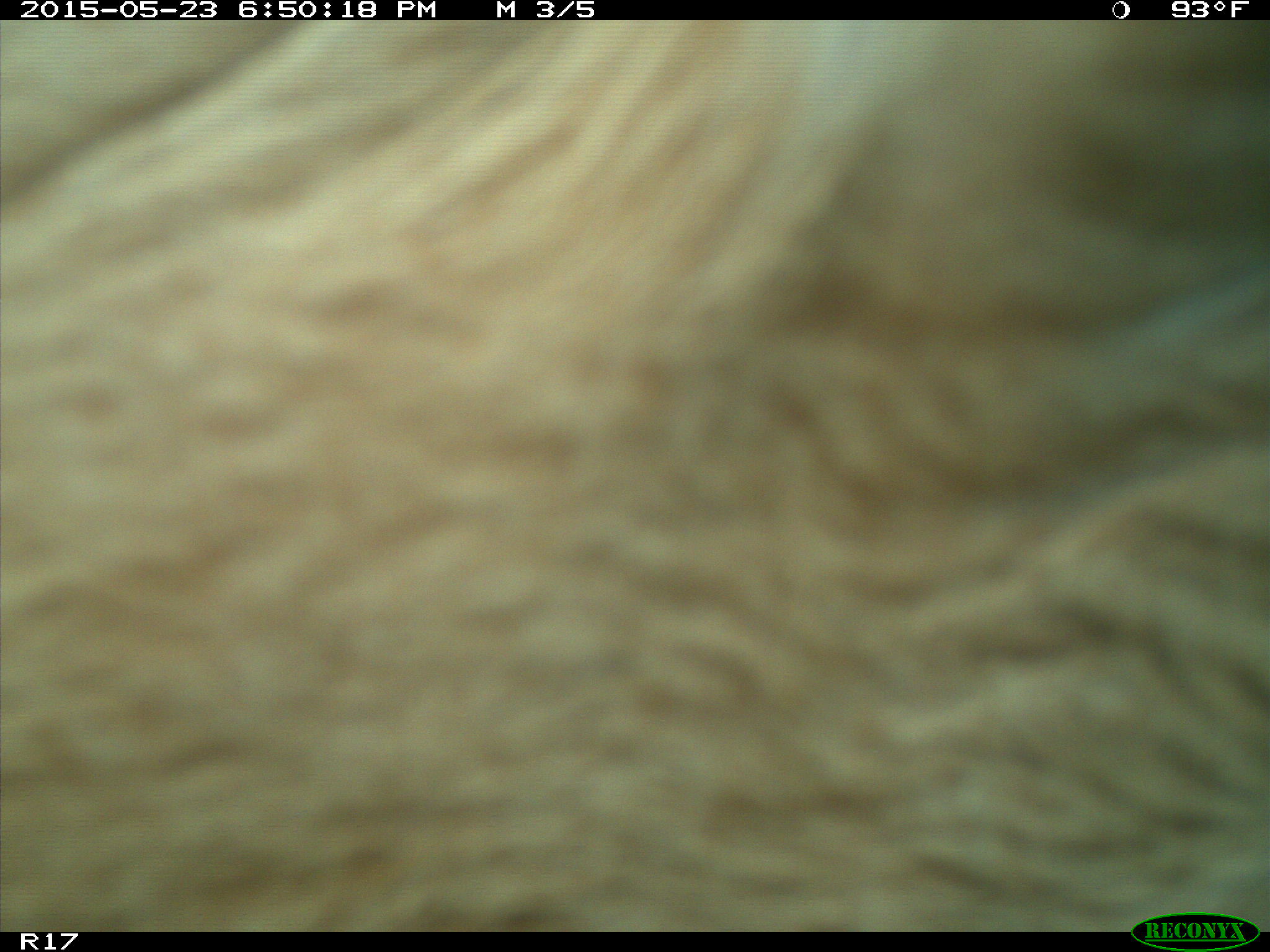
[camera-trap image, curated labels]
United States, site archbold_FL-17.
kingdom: Animalia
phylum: Chordata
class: Mammalia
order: Artiodactyla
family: Bovidae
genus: Bos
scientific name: Bos taurus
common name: domestic cow